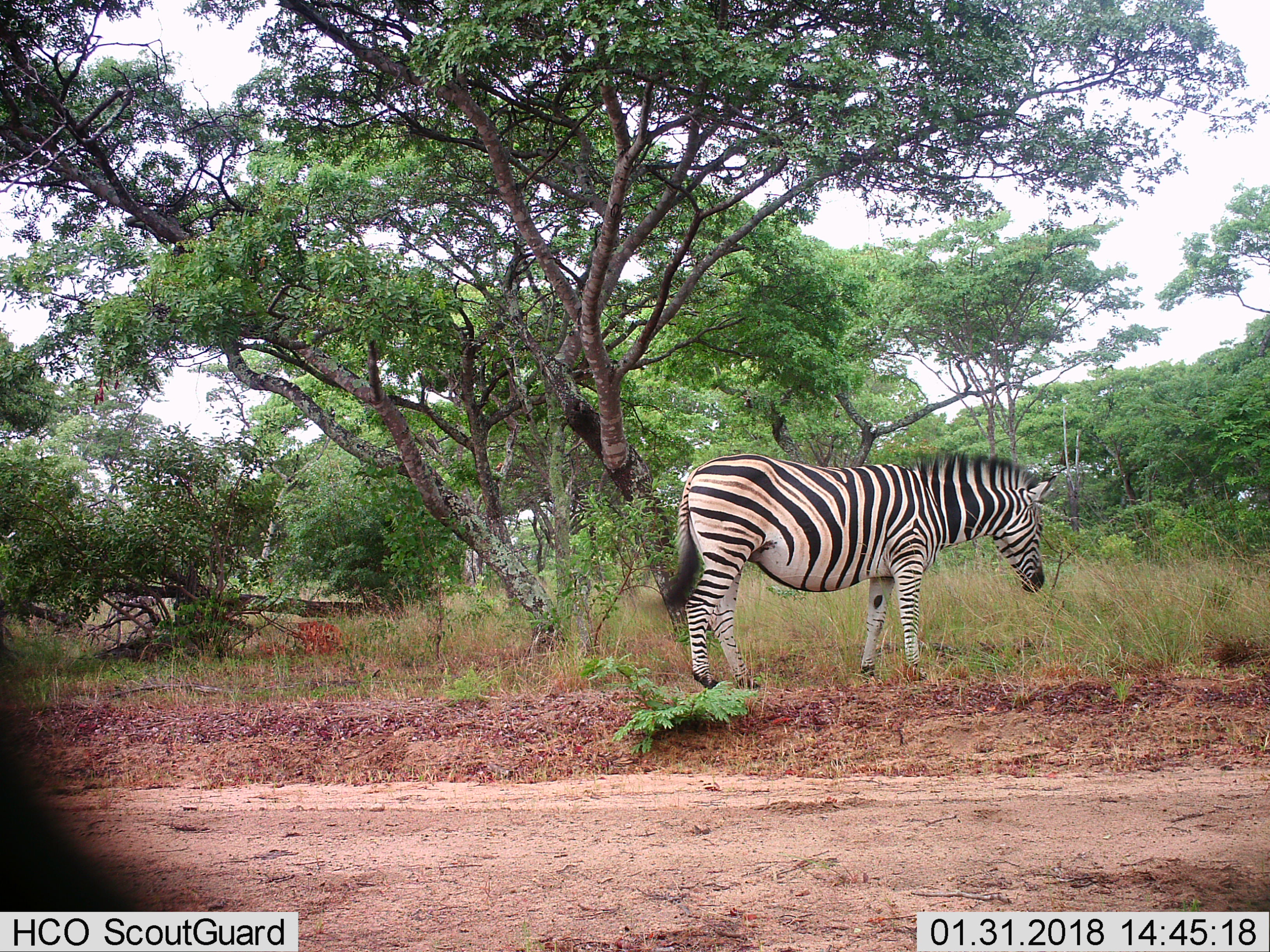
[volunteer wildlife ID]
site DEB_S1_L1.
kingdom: Animalia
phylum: Chordata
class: Mammalia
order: Perissodactyla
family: Equidae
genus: Equus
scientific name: Equus quagga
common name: plains zebra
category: zebraplains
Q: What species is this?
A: Zebraplains (plains zebra) (Equus quagga).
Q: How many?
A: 1.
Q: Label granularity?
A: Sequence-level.